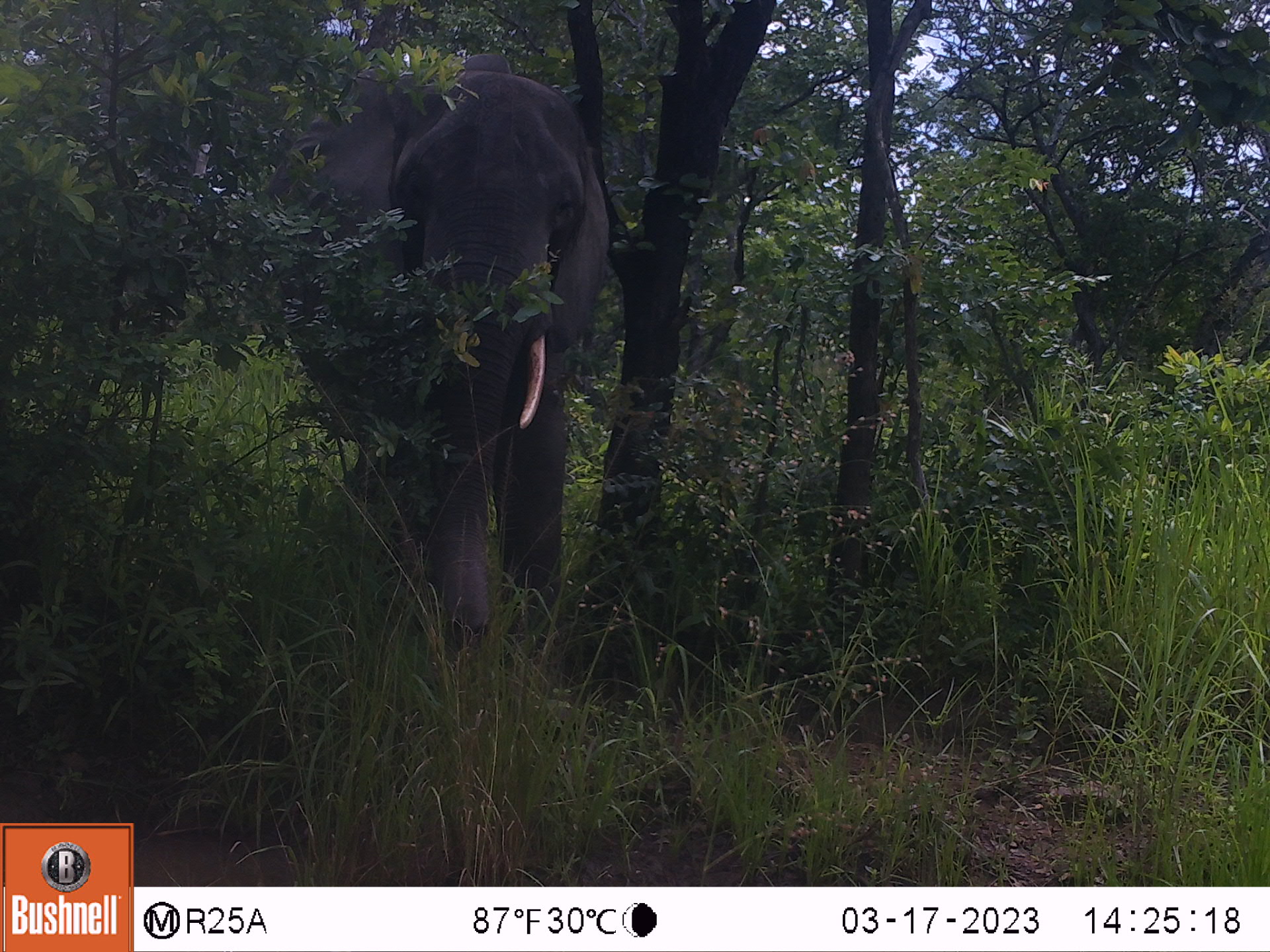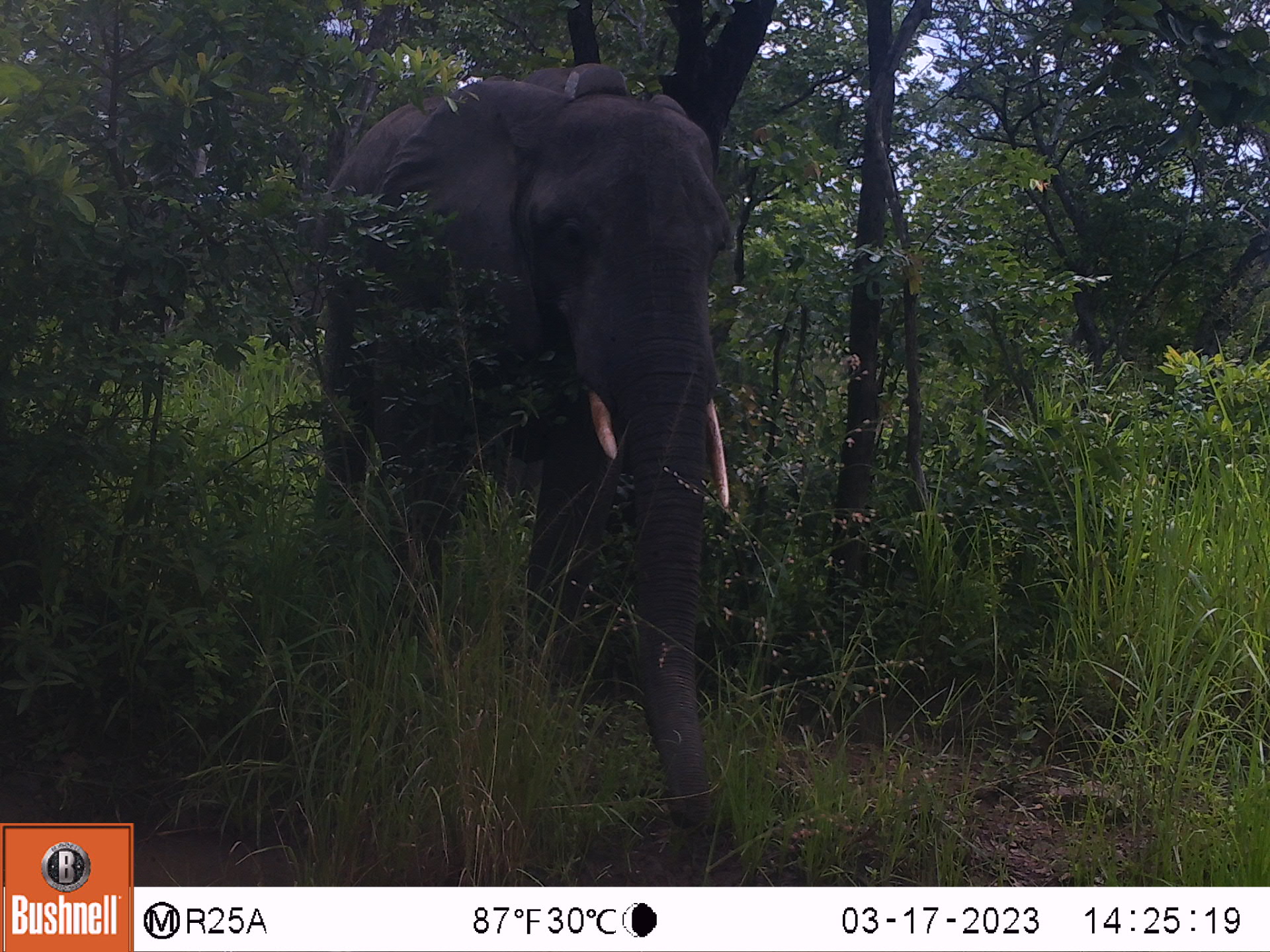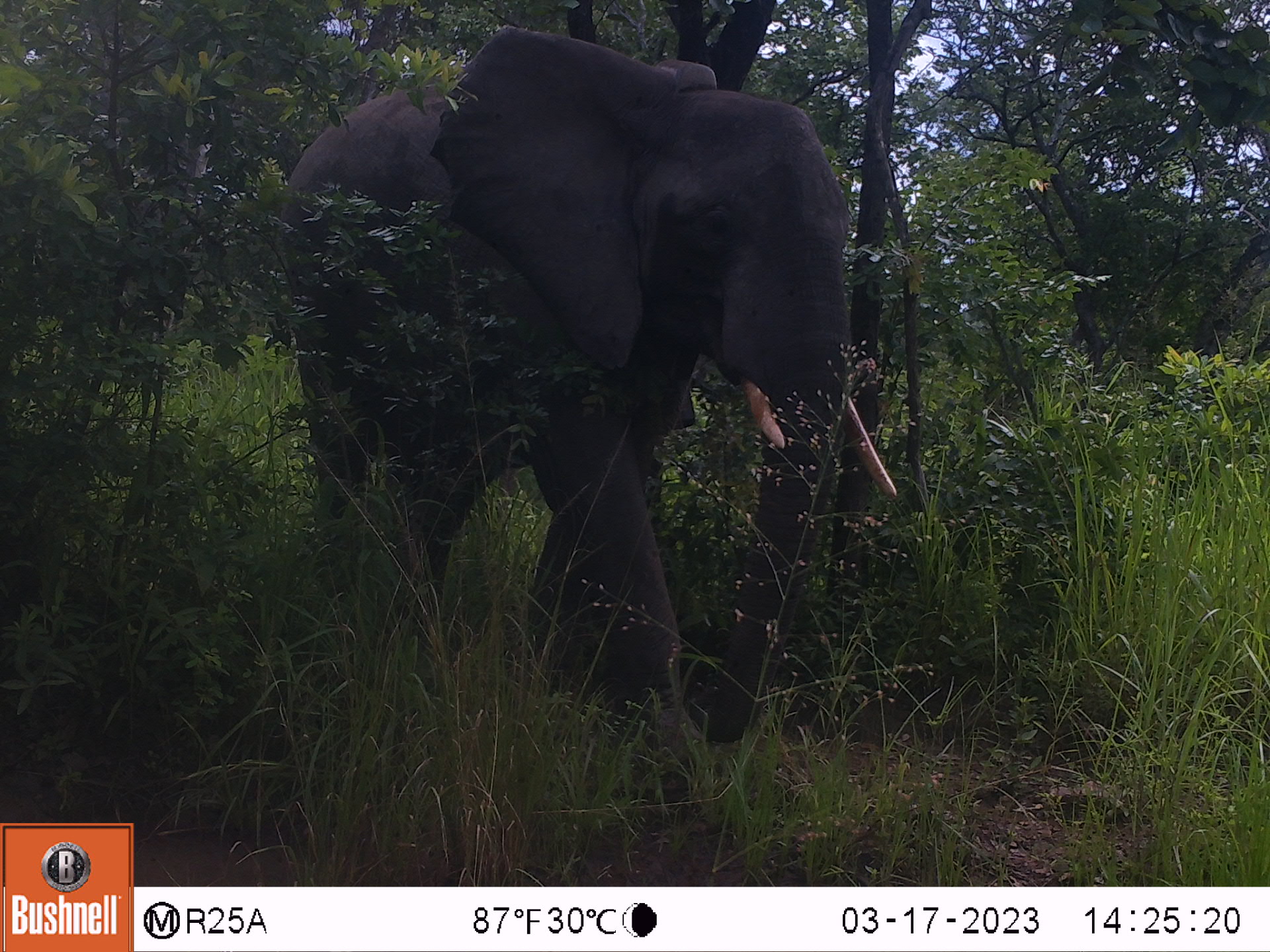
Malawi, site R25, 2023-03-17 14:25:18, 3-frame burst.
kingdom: Animalia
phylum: Chordata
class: Mammalia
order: Proboscidea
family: Elephantidae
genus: Loxodonta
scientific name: Loxodonta africana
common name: african savanna elephant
African savanna elephant (Loxodonta africana), count 1.